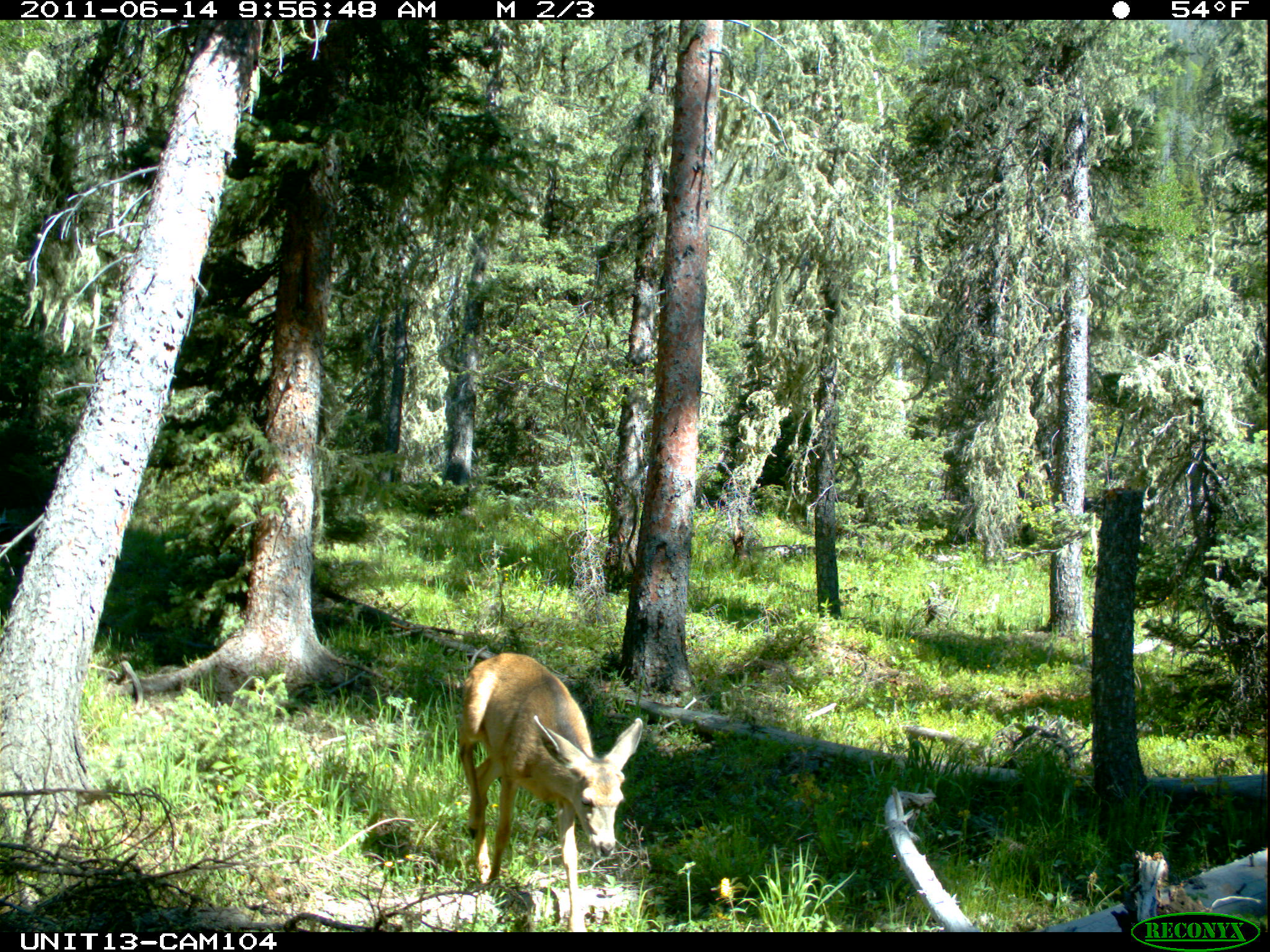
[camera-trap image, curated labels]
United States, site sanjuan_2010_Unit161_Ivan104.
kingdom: Animalia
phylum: Chordata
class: Mammalia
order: Artiodactyla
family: Cervidae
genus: Odocoileus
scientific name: Odocoileus hemionus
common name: mule deer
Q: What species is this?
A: Odocoileus hemionus (mule deer).